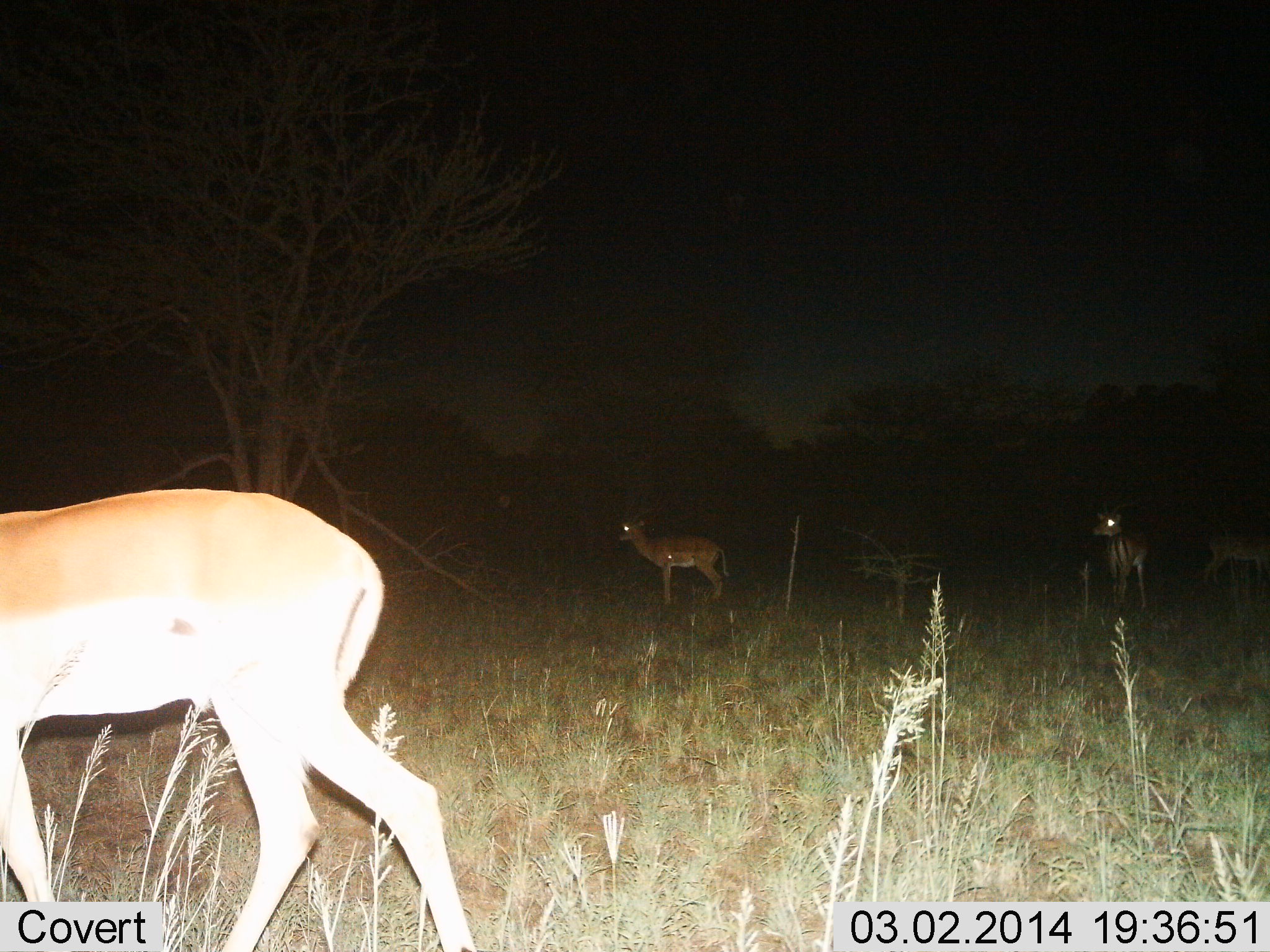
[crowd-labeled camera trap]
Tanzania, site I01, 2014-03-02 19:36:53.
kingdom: Animalia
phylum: Chordata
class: Mammalia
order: Artiodactyla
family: Bovidae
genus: Nanger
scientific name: Nanger granti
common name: grant's gazelle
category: gazellegrants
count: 4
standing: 100%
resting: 0%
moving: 10%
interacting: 0%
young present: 10%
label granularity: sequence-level